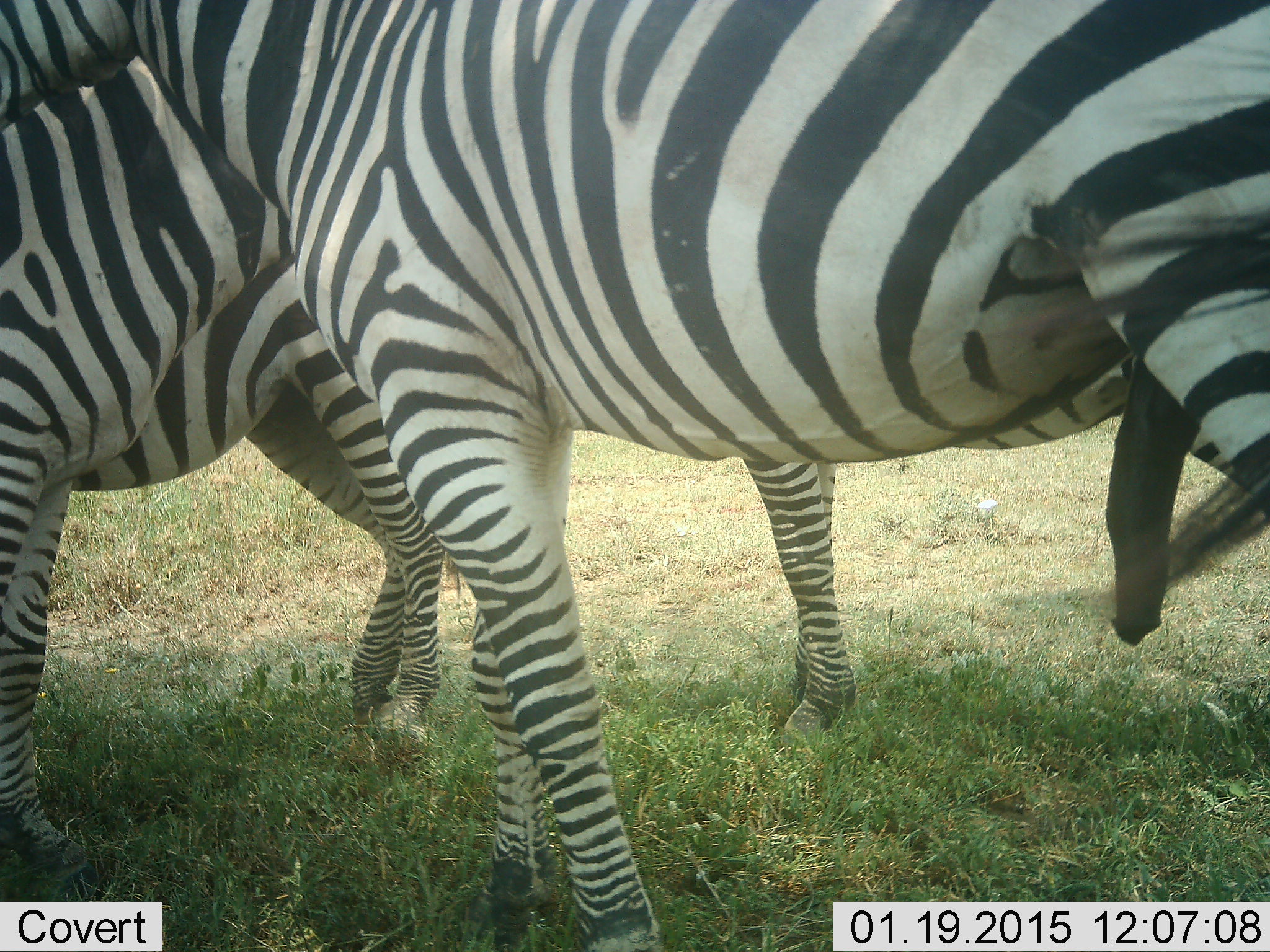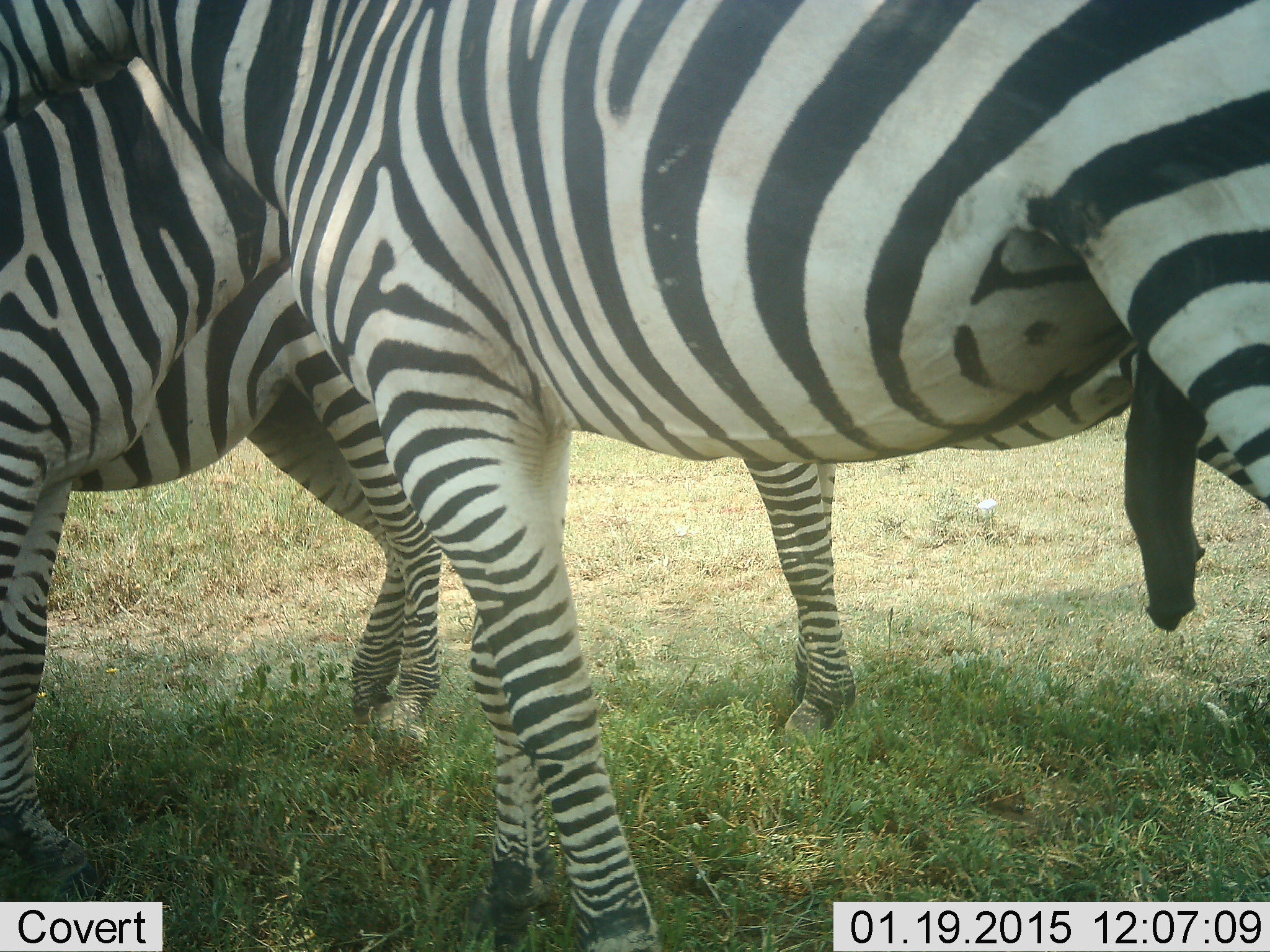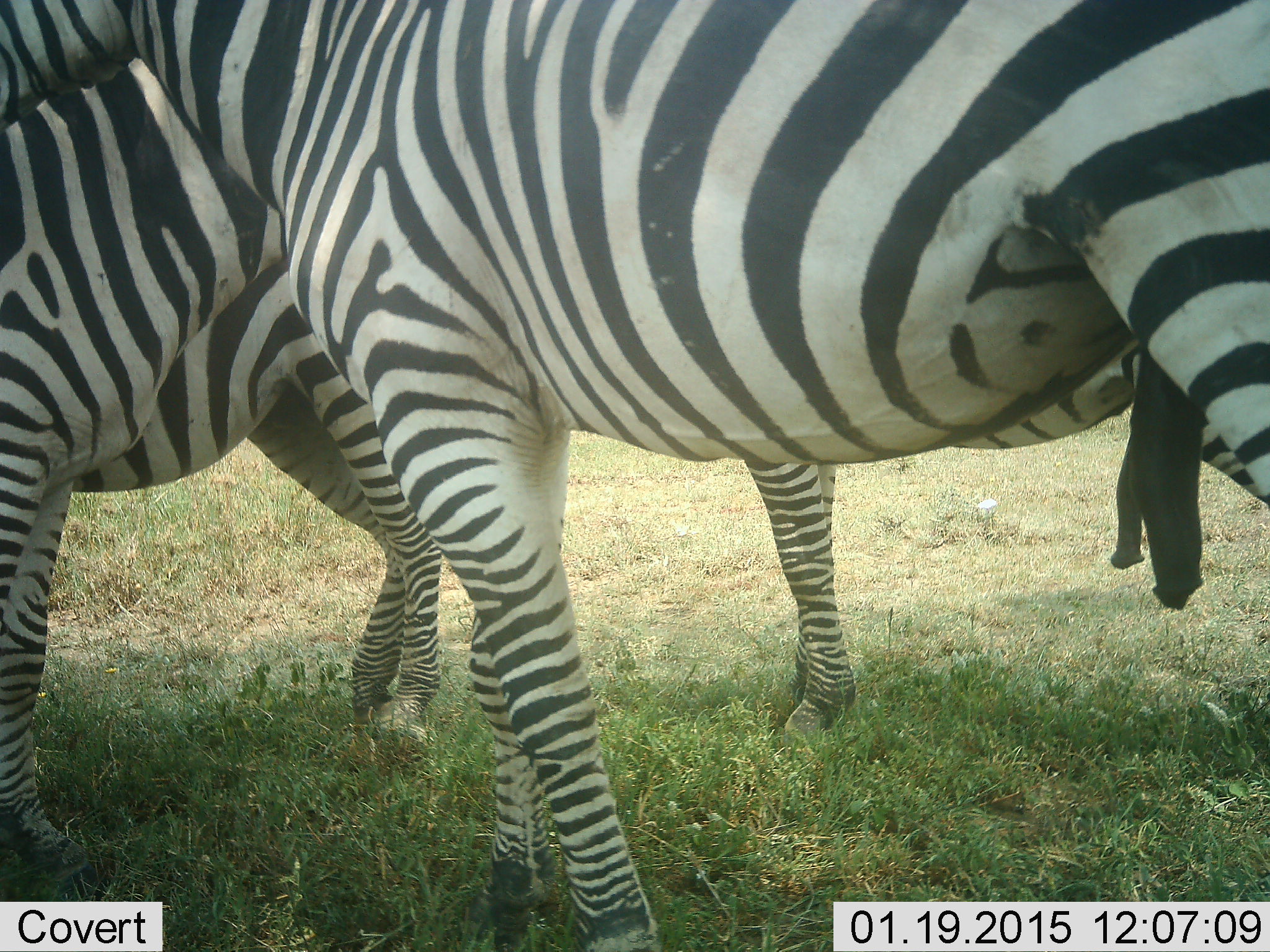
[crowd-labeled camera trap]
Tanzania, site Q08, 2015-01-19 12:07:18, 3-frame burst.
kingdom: Animalia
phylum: Chordata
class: Mammalia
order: Perissodactyla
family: Equidae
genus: Equus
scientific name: Equus quagga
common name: plains zebra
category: zebra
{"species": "zebra (plains zebra) (Equus quagga)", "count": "4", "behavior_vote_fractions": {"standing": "90%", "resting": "10%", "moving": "0%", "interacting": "60%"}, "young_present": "0%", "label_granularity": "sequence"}